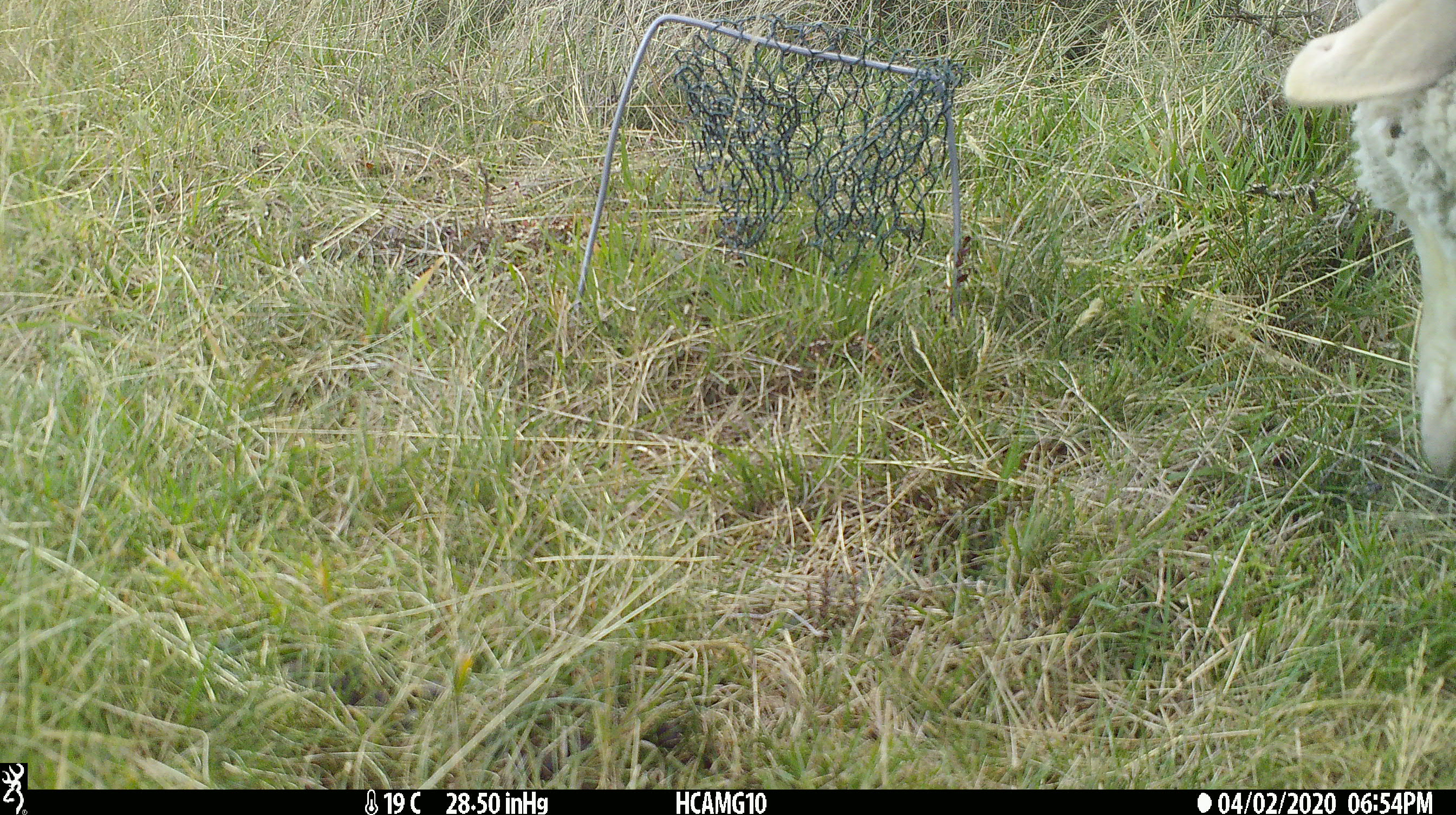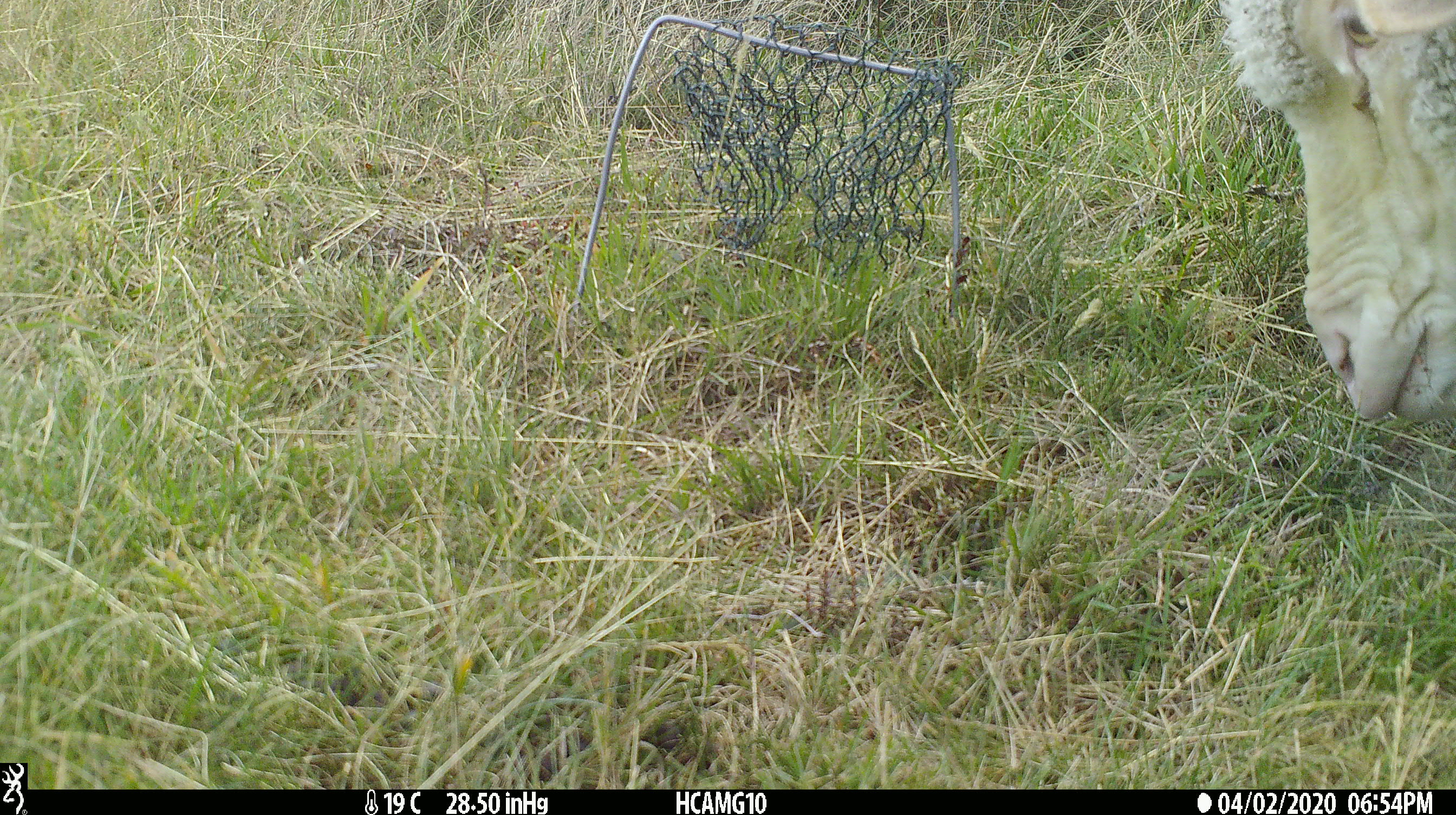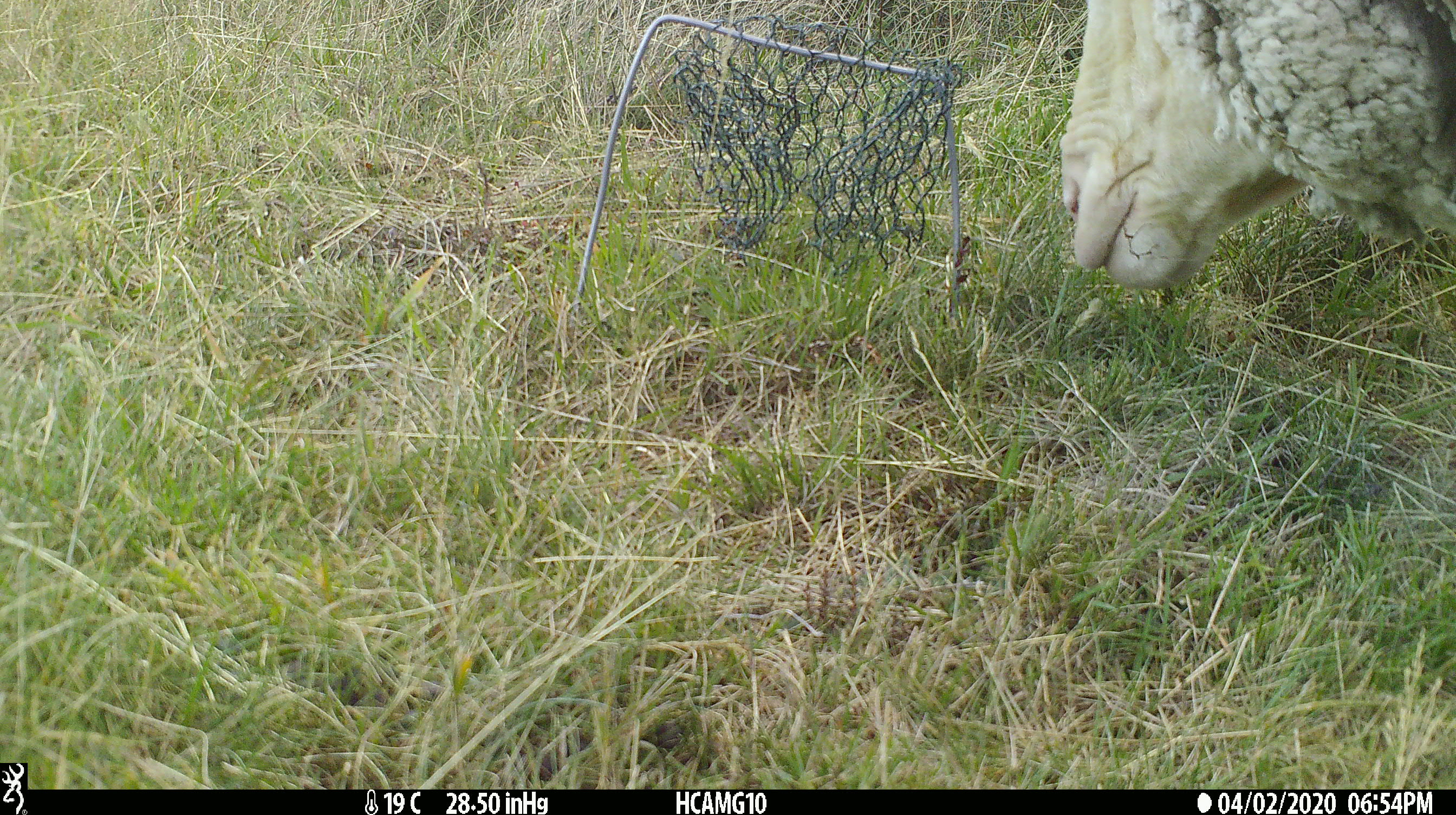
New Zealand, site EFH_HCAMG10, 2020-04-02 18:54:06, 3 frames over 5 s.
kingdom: Animalia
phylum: Chordata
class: Mammalia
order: Artiodactyla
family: Bovidae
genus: Ovis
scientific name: Ovis aries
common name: domestic sheep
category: sheep